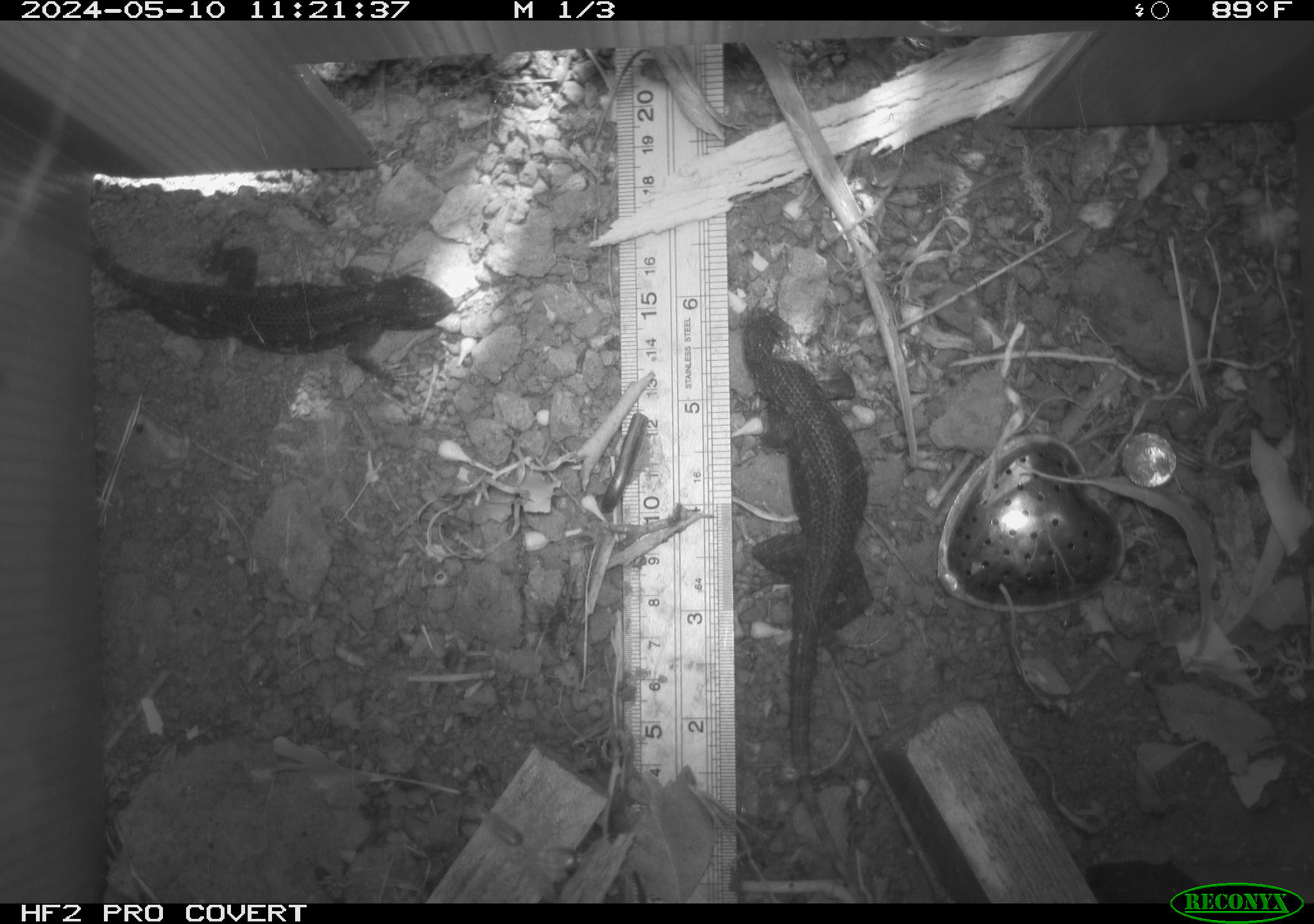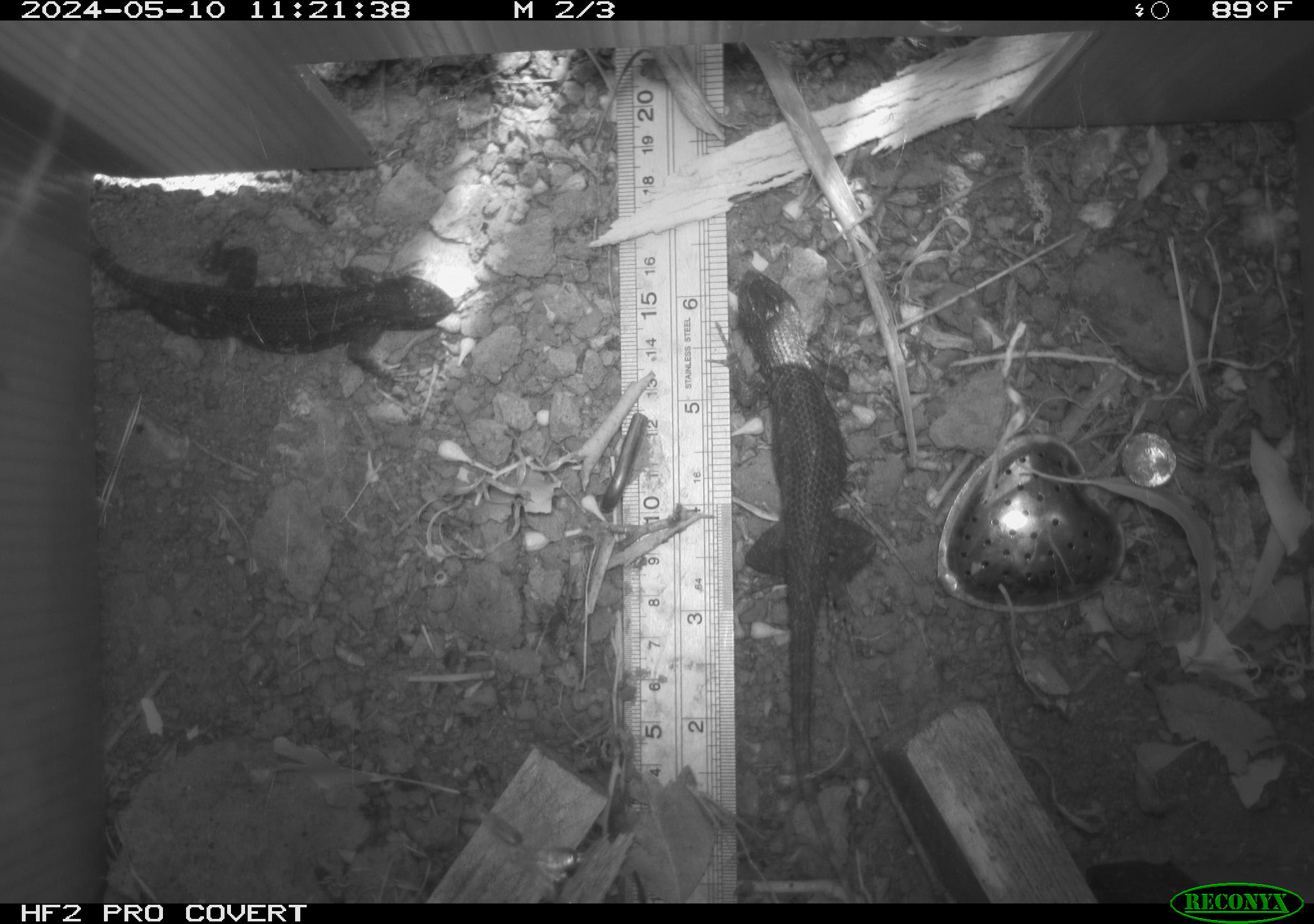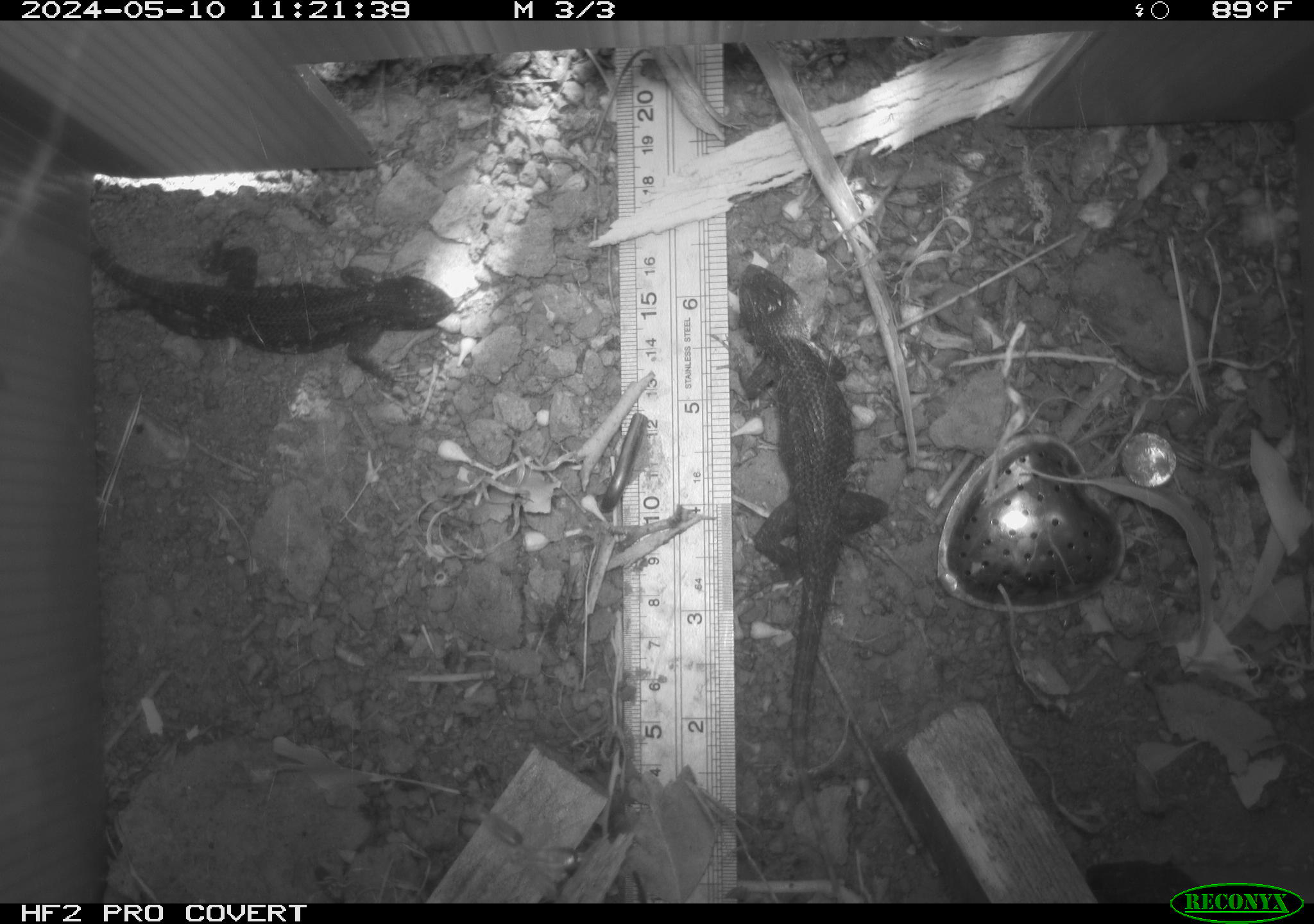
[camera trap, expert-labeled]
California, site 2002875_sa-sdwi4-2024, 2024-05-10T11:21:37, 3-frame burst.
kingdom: Animalia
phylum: Chordata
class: Reptilia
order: Squamata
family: Phrynosomatidae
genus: Sceloporus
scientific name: Sceloporus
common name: spiny lizards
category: sceloporus species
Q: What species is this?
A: Sceloporus species (spiny lizards) (Sceloporus).